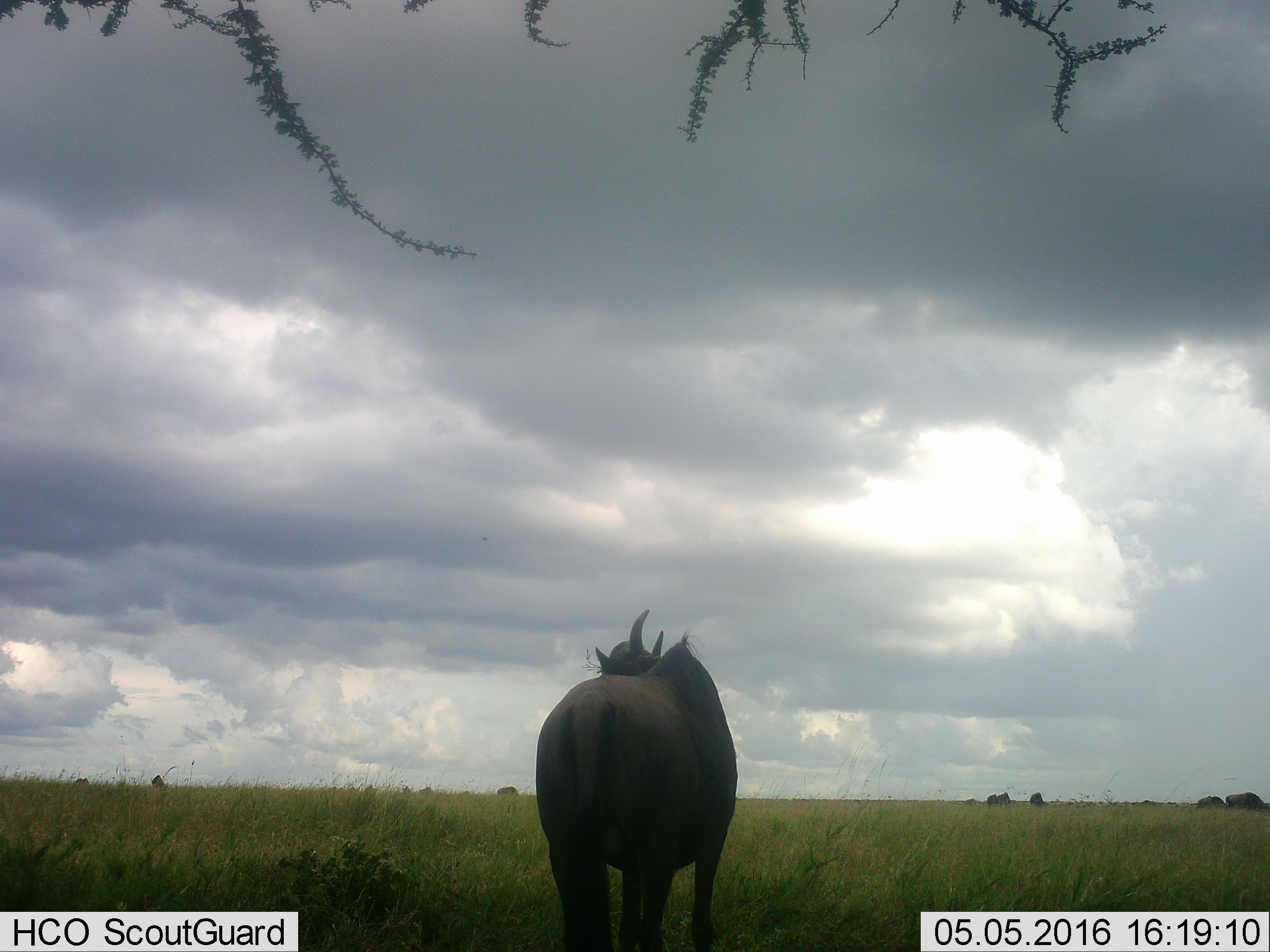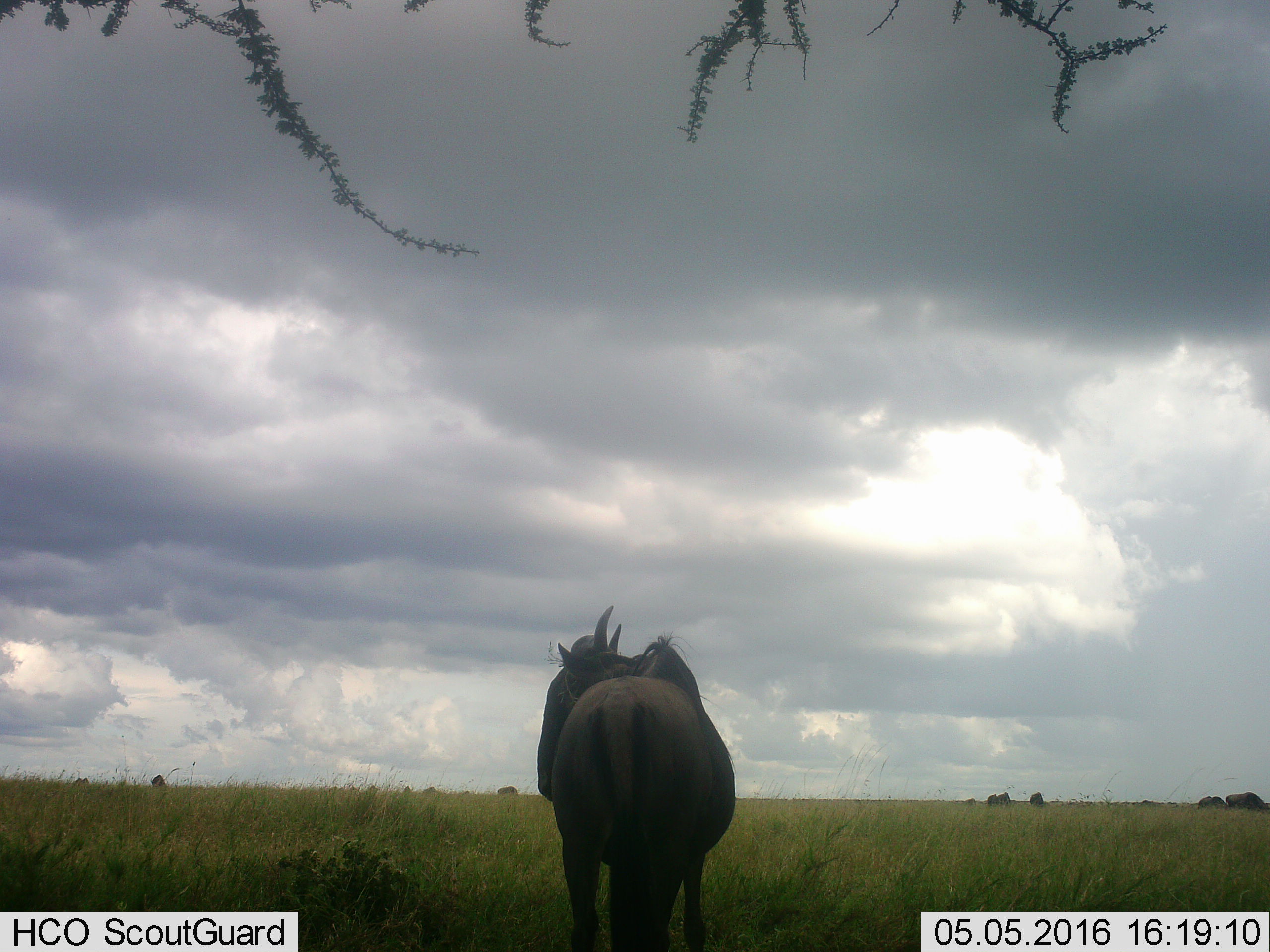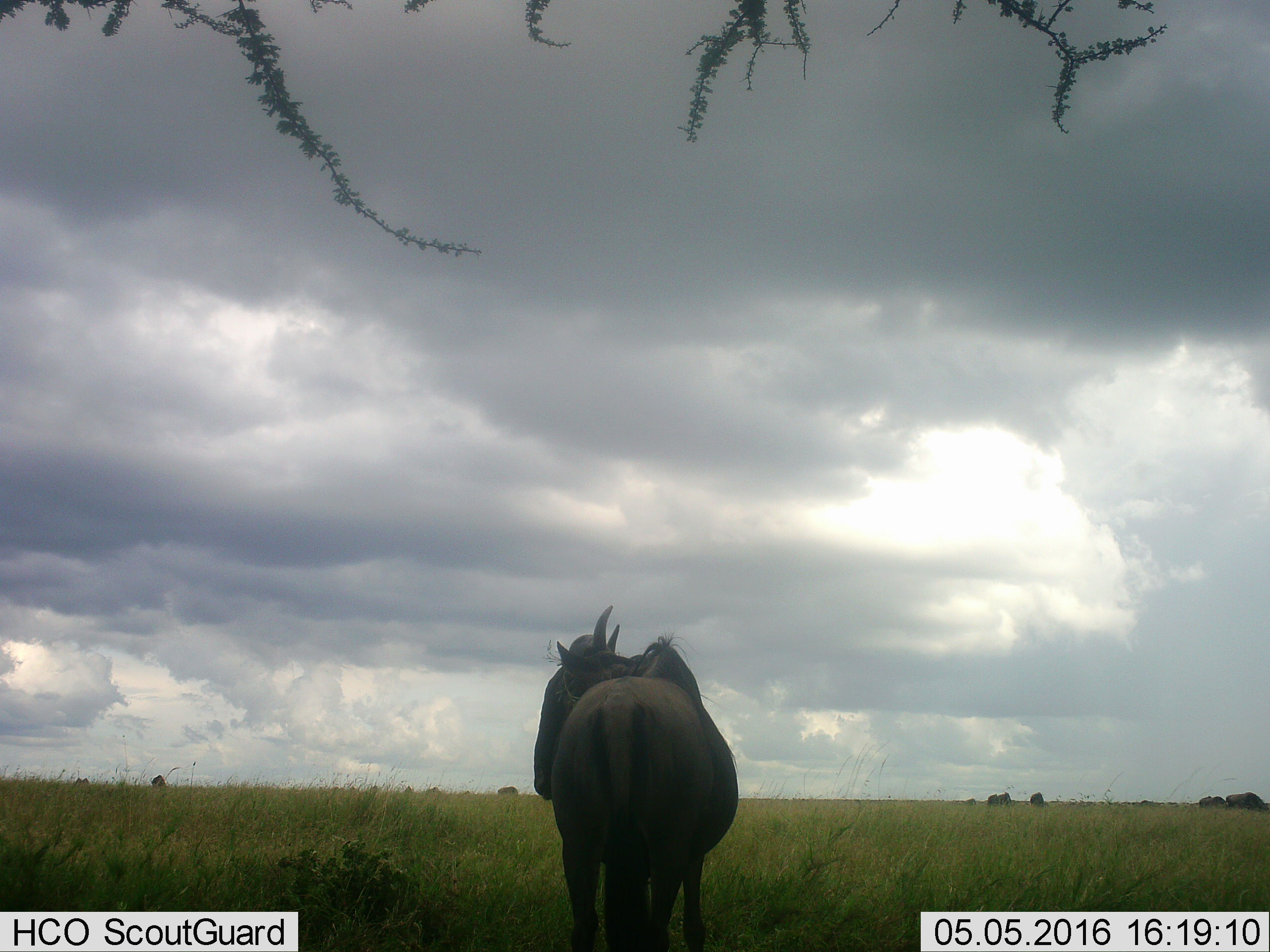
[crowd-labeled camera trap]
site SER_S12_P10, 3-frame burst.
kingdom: Animalia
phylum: Chordata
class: Mammalia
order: Artiodactyla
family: Bovidae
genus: Connochaetes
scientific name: Connochaetes taurinus taurinus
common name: blue wildebeest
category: wildebeestblue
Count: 10.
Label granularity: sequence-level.